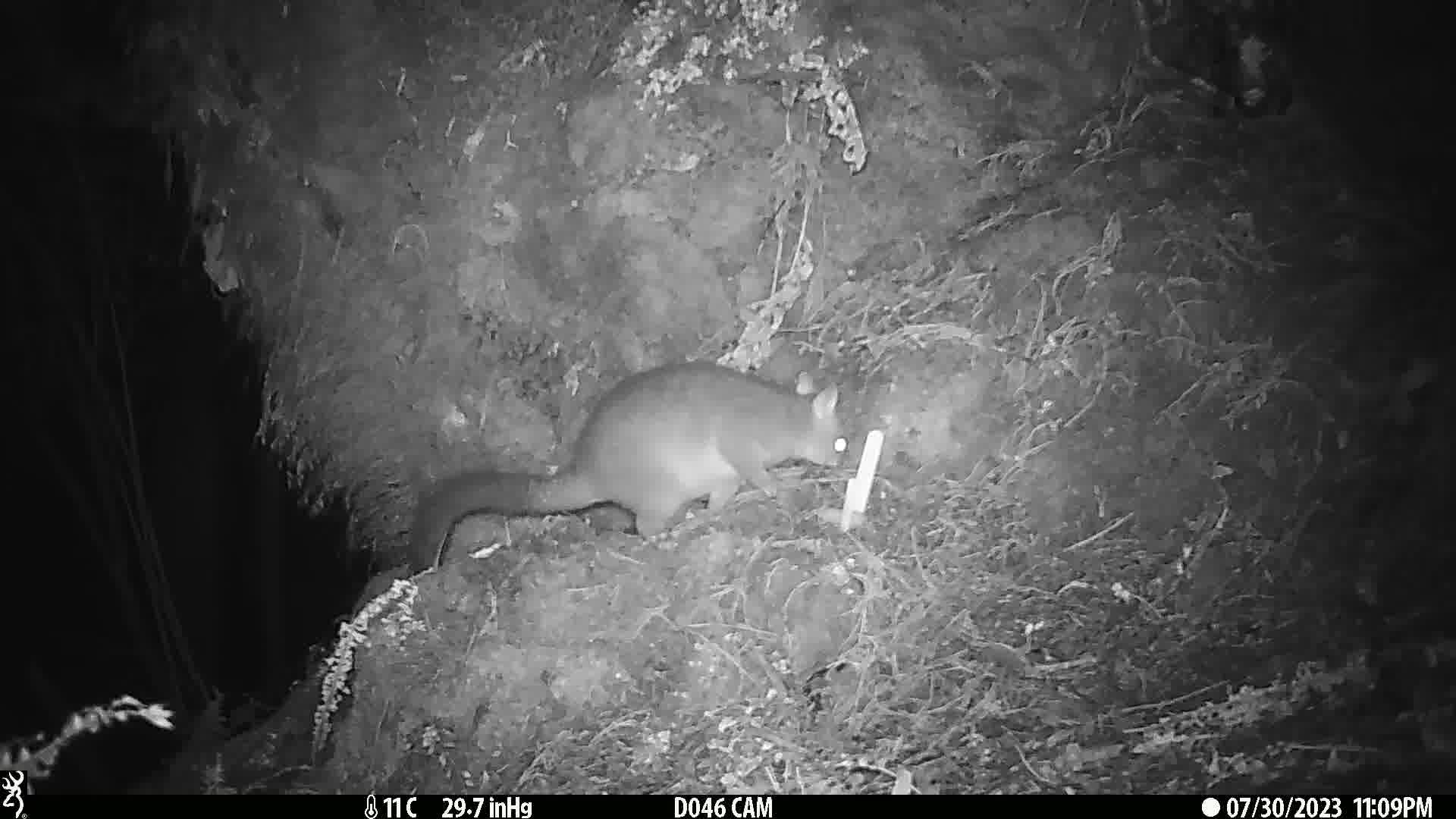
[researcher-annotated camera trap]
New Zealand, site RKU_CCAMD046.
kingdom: Animalia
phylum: Chordata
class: Mammalia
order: Diprotodontia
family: Phalangeridae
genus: Trichosurus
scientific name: Trichosurus vulpecula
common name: common brushtail possum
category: possum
Possum (common brushtail possum) (Trichosurus vulpecula).